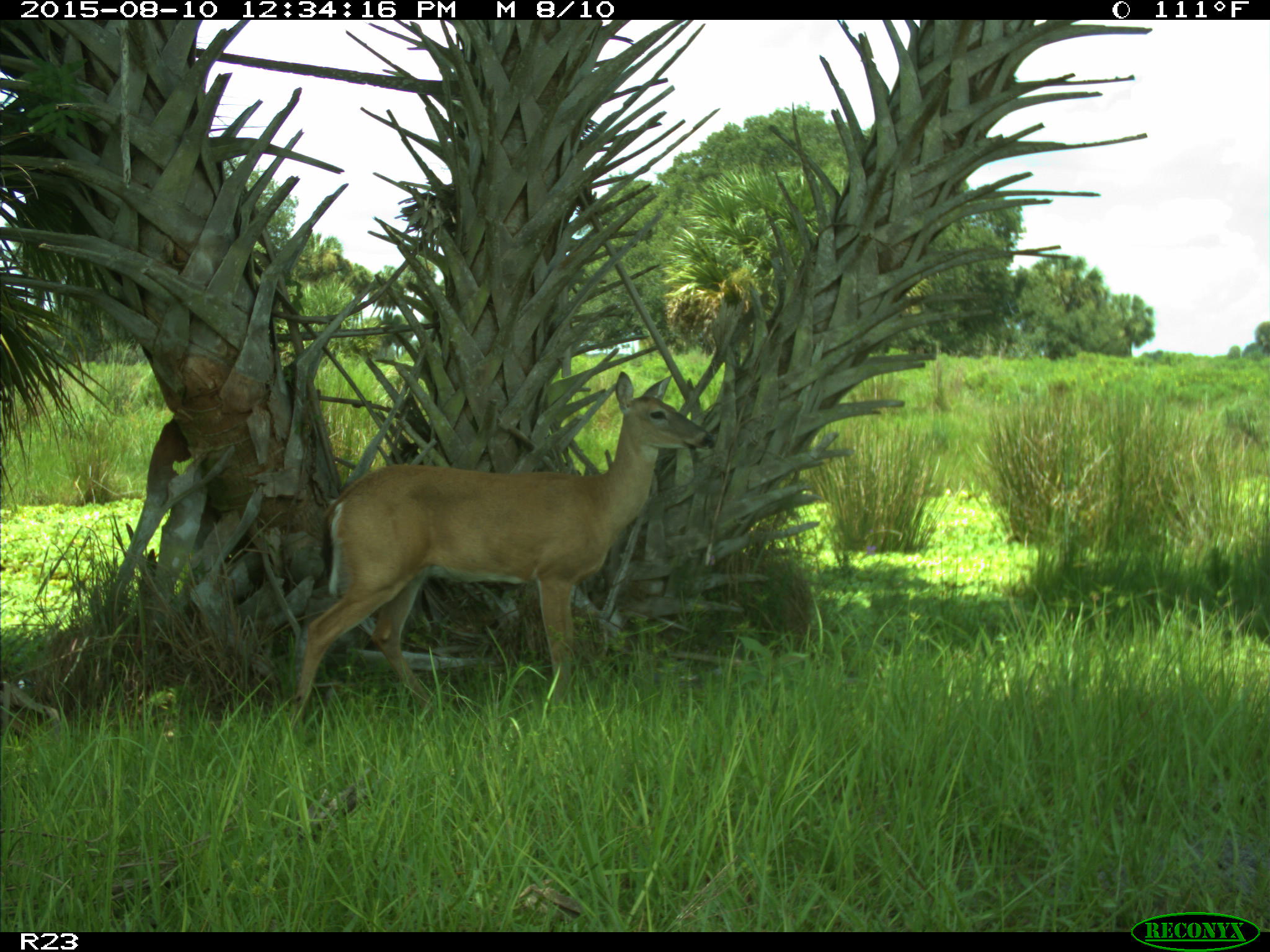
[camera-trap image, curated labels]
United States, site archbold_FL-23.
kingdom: Animalia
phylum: Chordata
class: Mammalia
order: Artiodactyla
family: Cervidae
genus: Odocoileus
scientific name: Odocoileus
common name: deer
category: unidentified deer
Unidentified deer (deer) (Odocoileus).